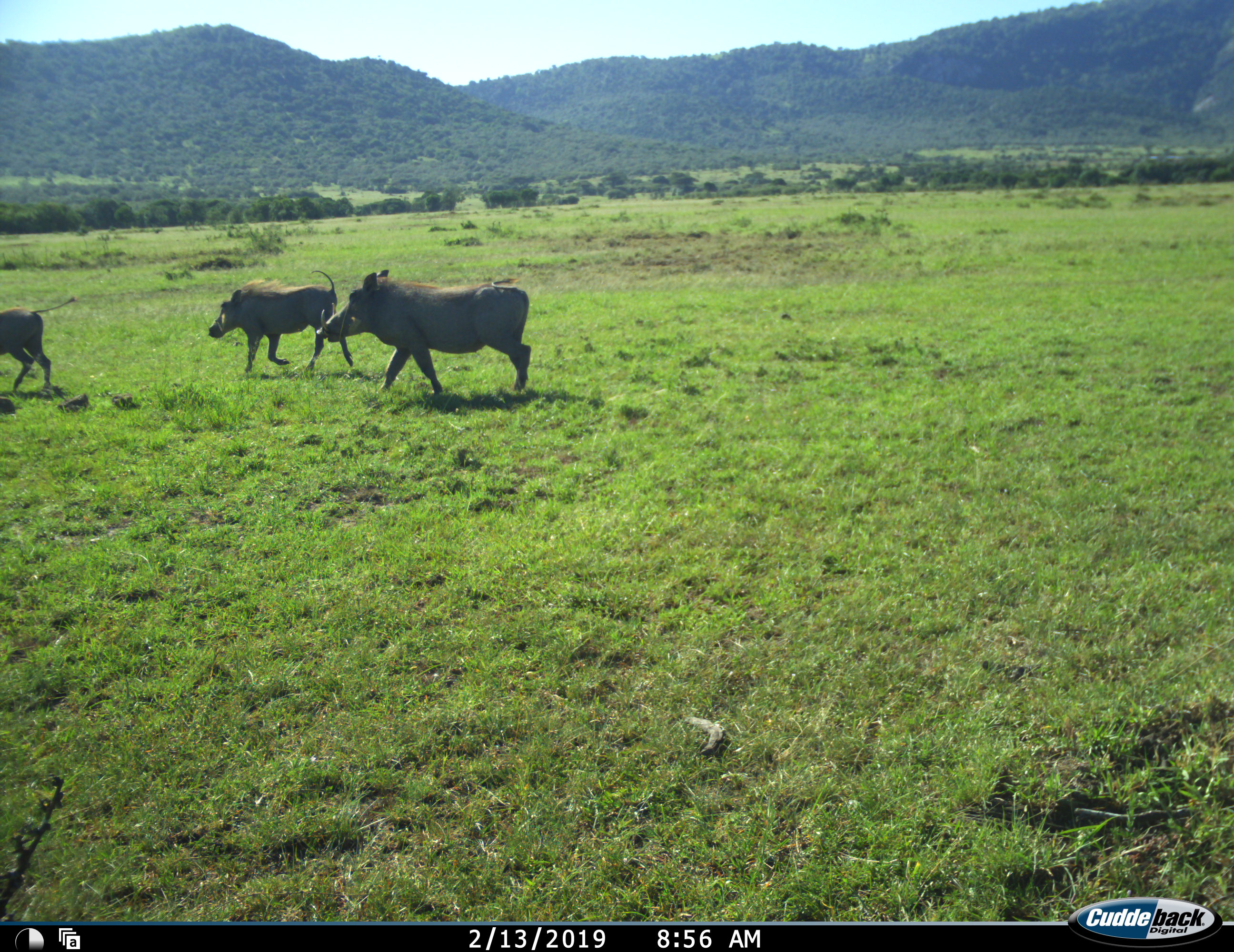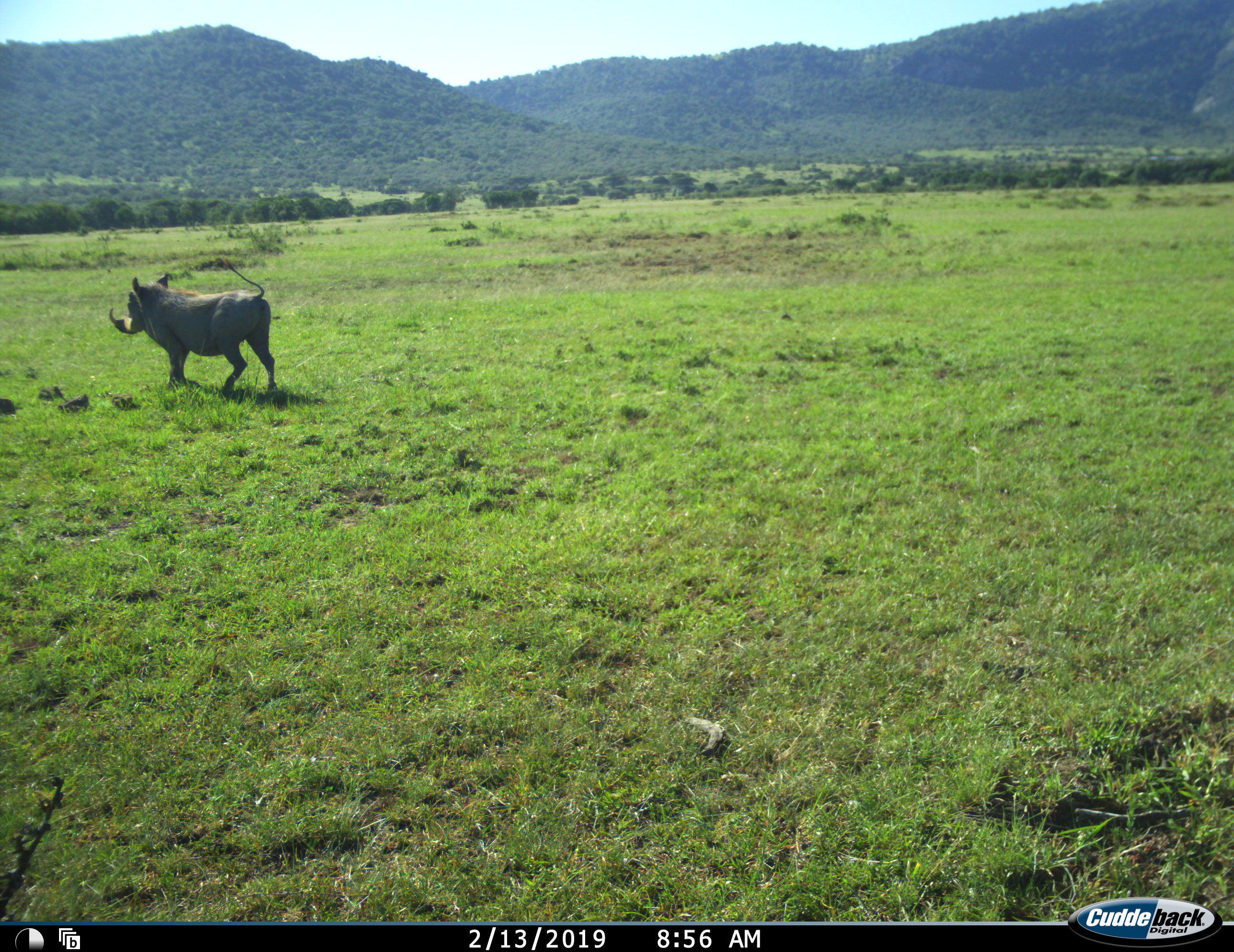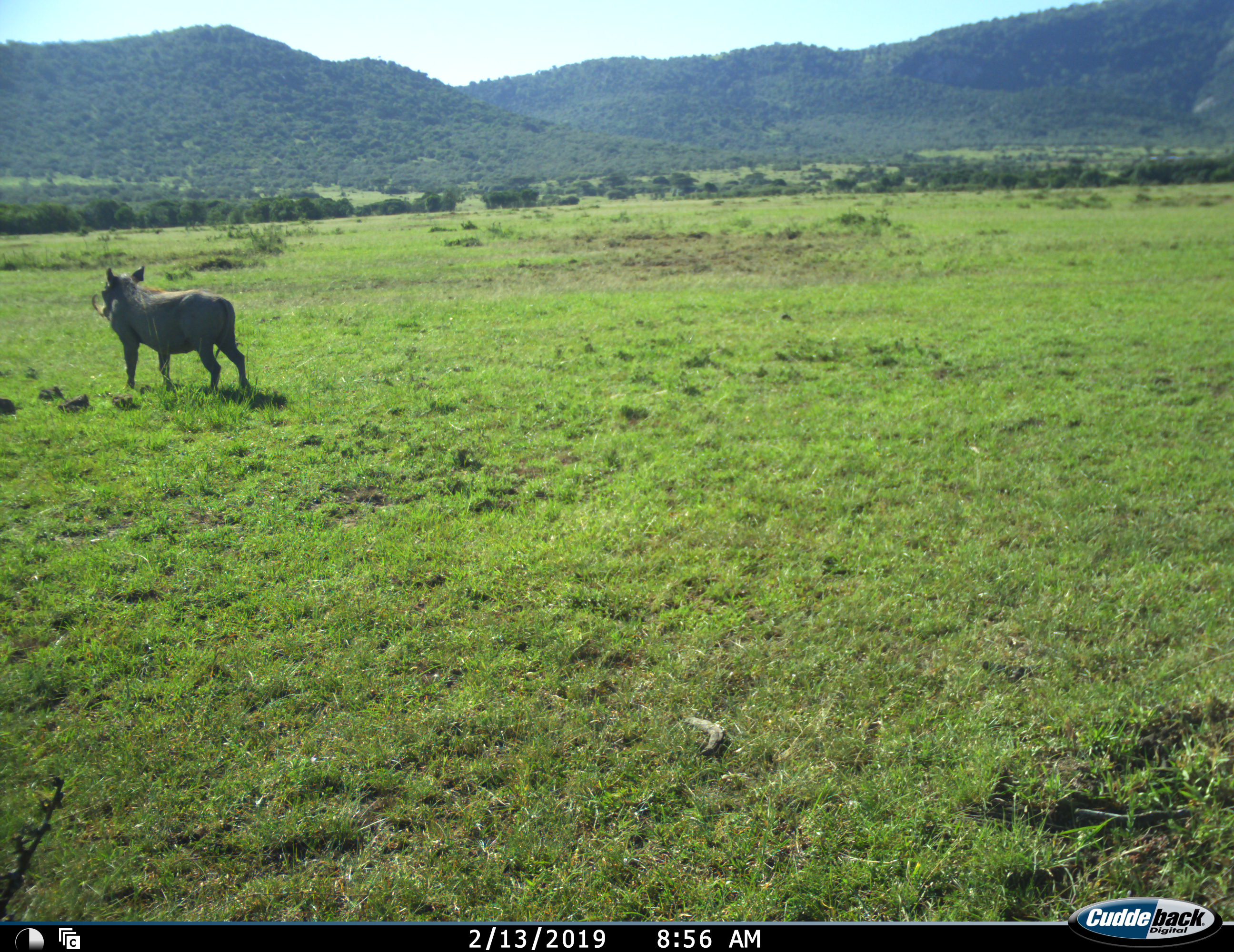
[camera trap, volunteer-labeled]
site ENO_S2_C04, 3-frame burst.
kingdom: Animalia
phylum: Chordata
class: Mammalia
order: Artiodactyla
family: Suidae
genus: Phacochoerus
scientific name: Phacochoerus africanus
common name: warthog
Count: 3.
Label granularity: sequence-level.